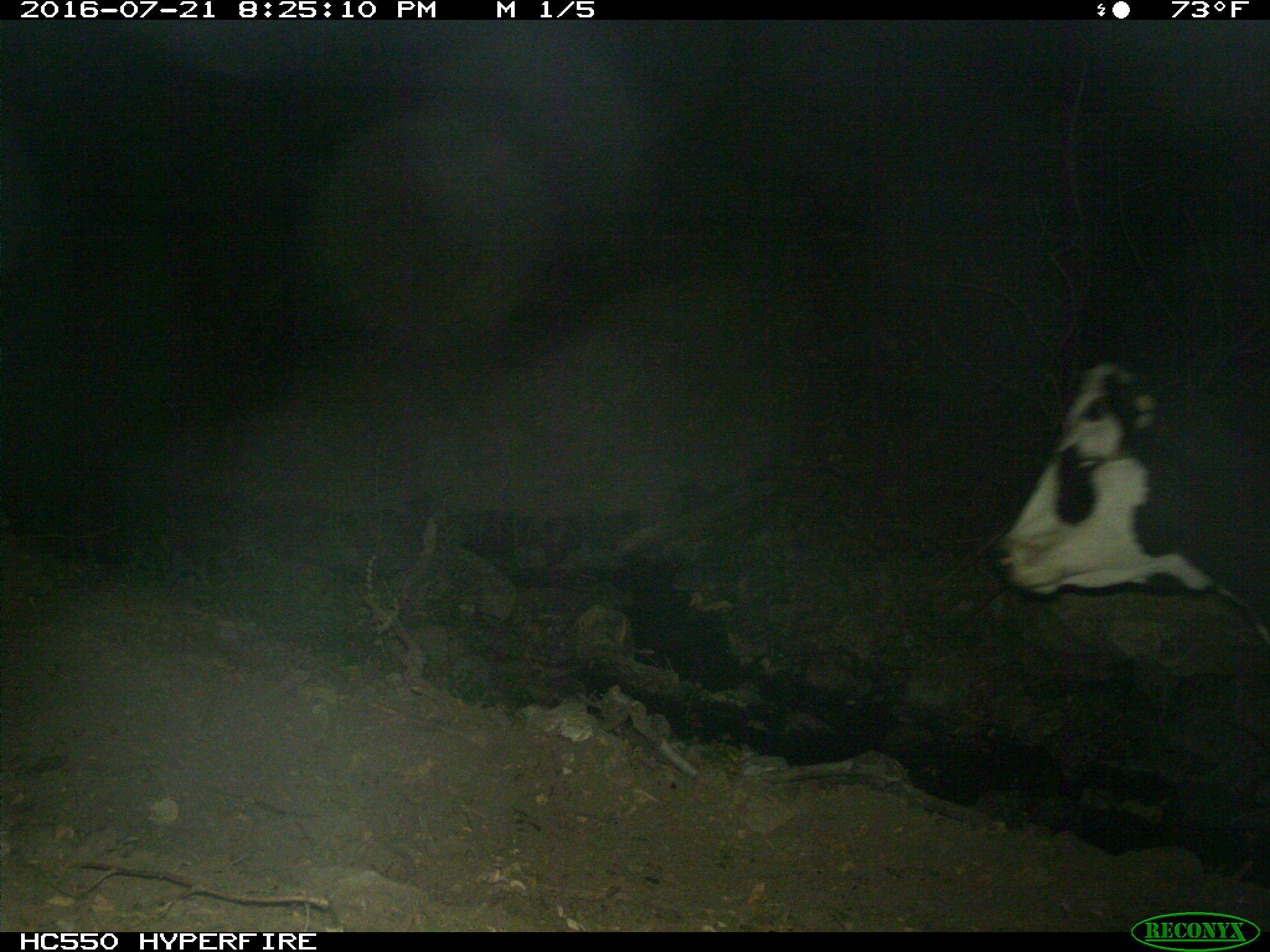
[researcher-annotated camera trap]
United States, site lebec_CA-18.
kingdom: Animalia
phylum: Chordata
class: Mammalia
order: Artiodactyla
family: Bovidae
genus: Bos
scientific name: Bos taurus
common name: domestic cow